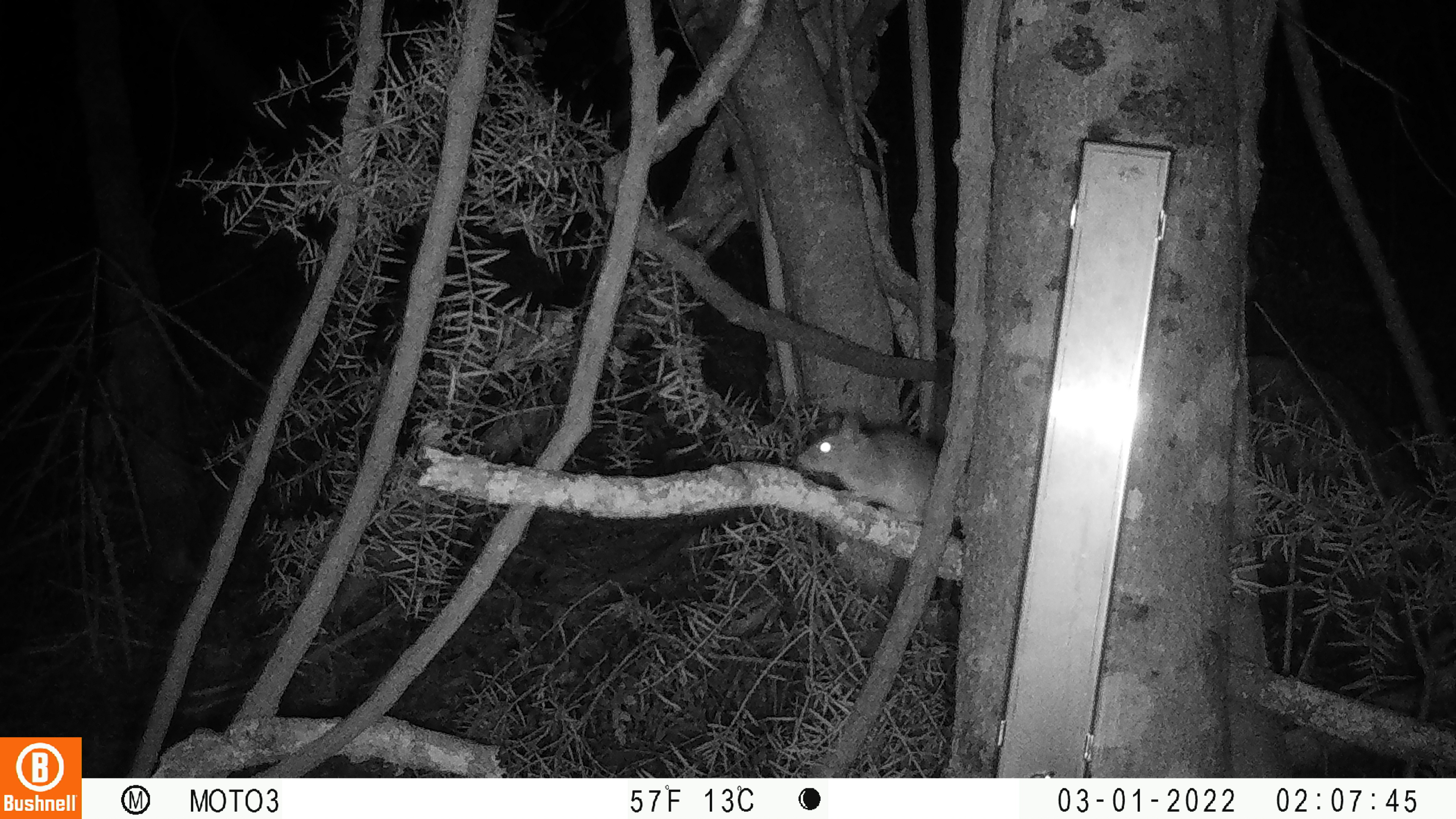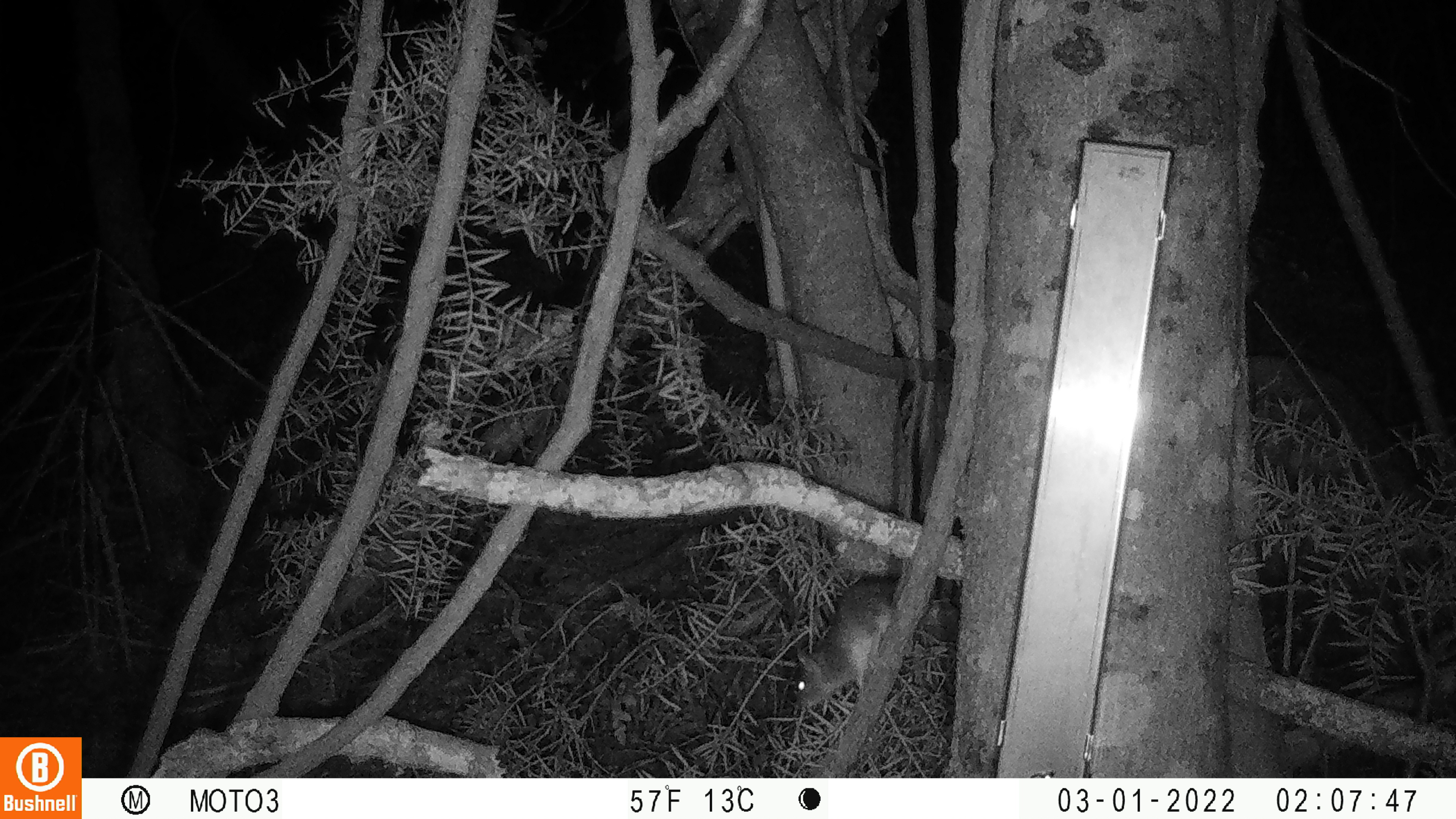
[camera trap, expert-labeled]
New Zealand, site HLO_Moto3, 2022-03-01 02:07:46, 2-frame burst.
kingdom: Animalia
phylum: Chordata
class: Mammalia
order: Rodentia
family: Muridae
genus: Rattus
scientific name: Rattus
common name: rat